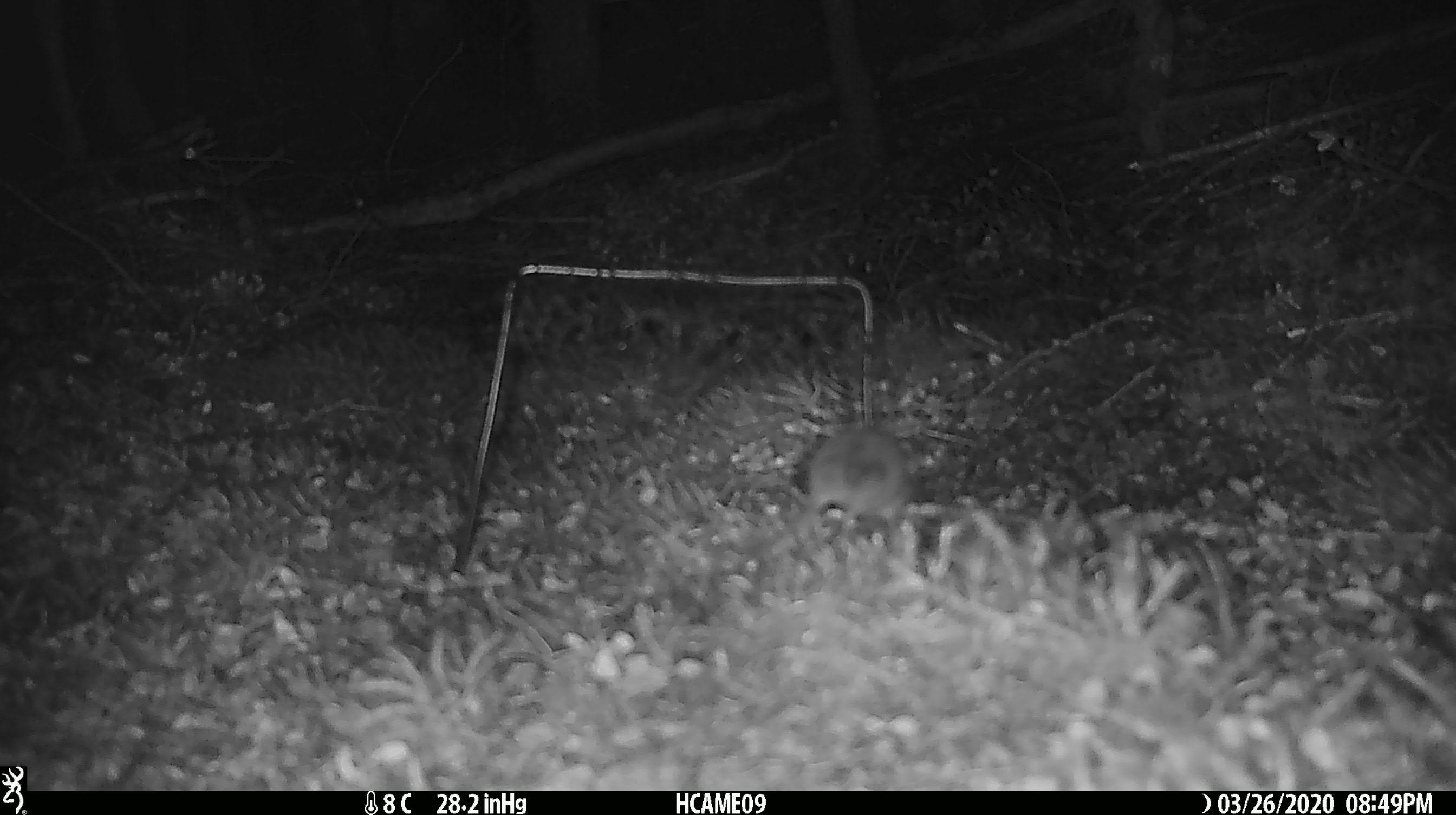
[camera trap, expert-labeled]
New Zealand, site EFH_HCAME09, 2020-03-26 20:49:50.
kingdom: Animalia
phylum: Chordata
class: Mammalia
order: Rodentia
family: Muridae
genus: Mus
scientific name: Mus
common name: mouse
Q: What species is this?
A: Mouse (Mus).